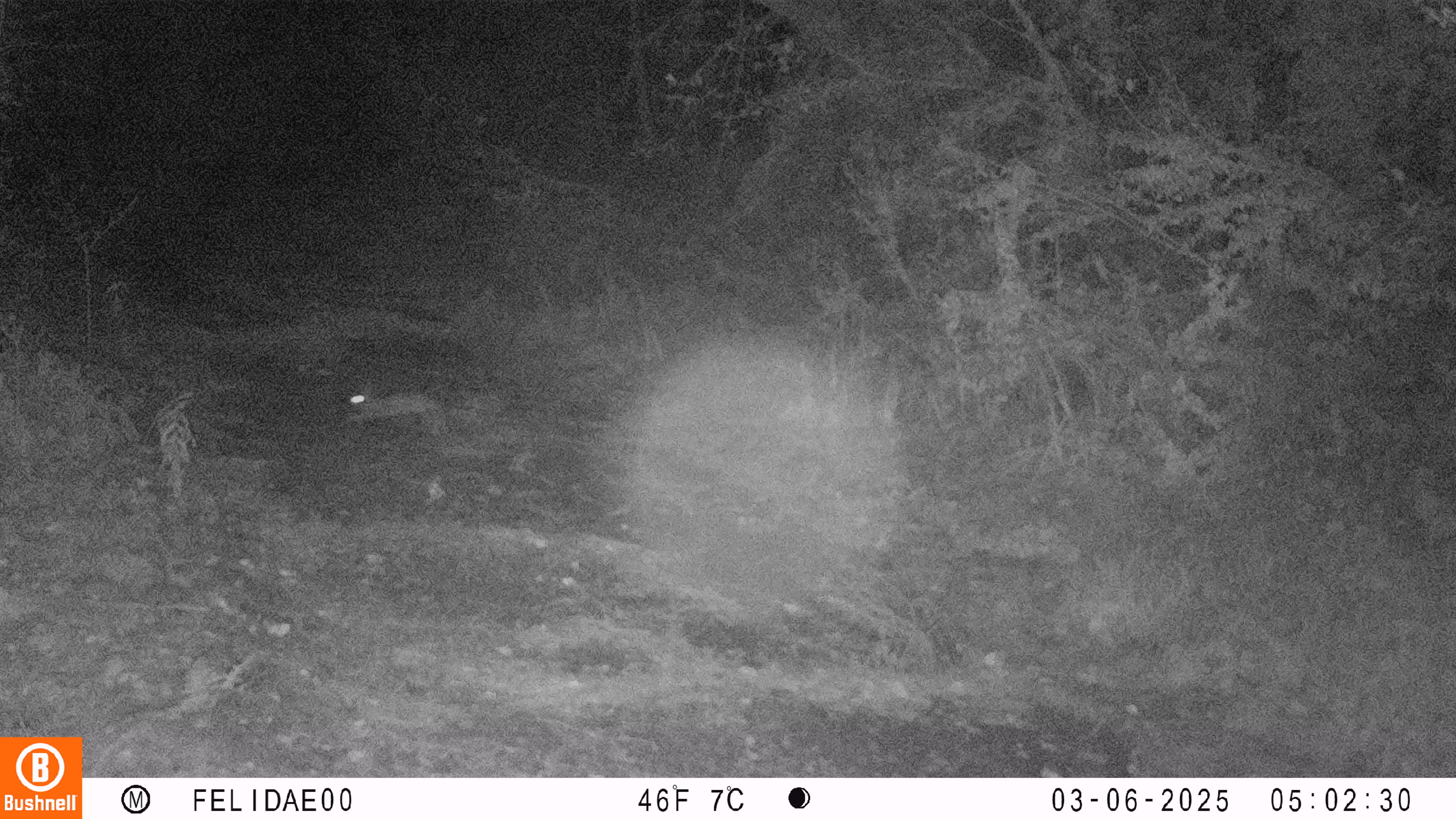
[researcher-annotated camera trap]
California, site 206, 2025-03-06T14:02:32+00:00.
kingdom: Animalia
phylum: Chordata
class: Mammalia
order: Lagomorpha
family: Leporidae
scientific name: Leporidae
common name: rabbit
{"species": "rabbit (Leporidae)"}